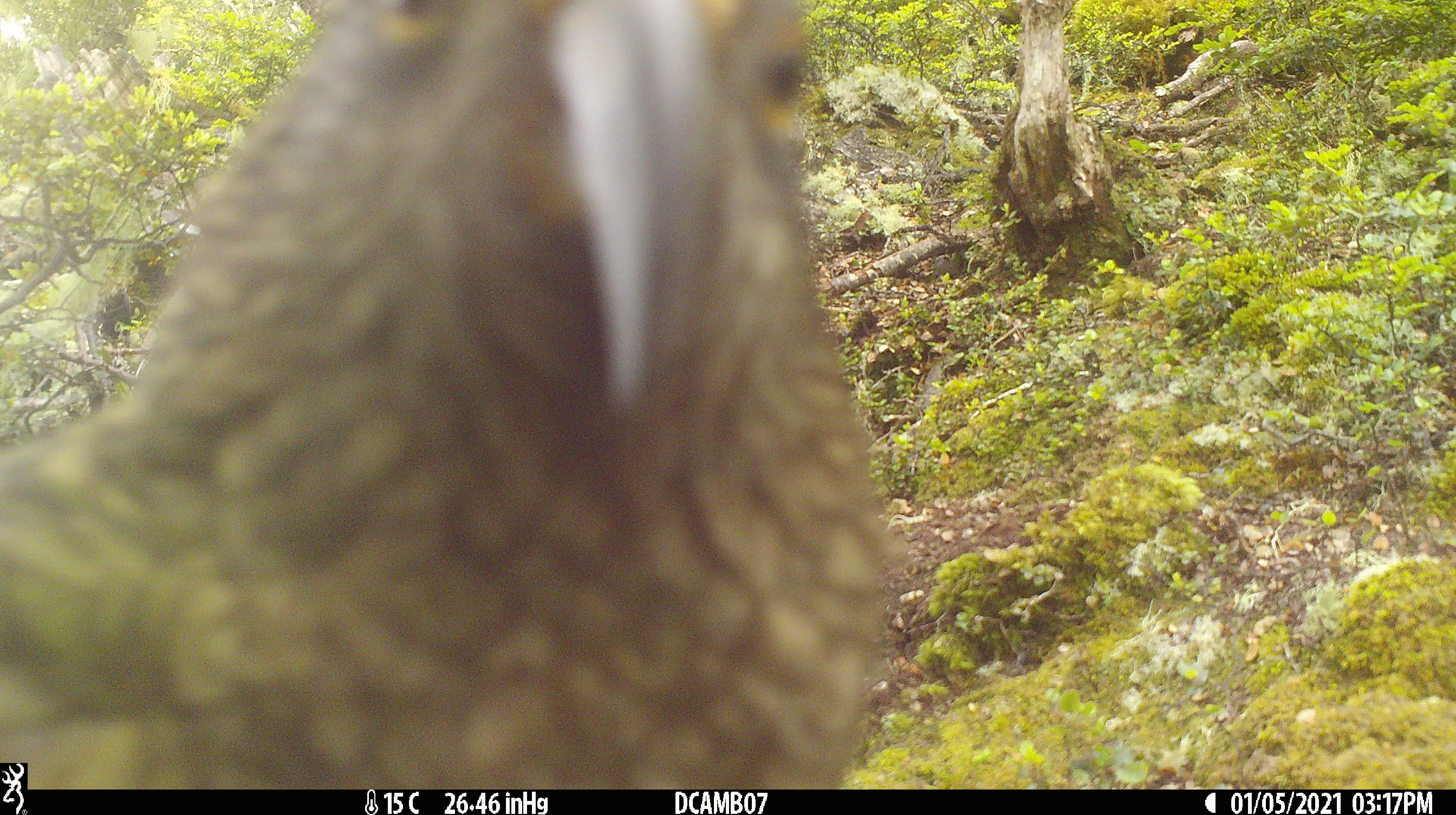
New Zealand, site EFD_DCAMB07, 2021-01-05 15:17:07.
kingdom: Animalia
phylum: Chordata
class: Aves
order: Psittaciformes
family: Strigopidae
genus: Nestor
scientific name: Nestor notabilis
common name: kea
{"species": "kea (Nestor notabilis)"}